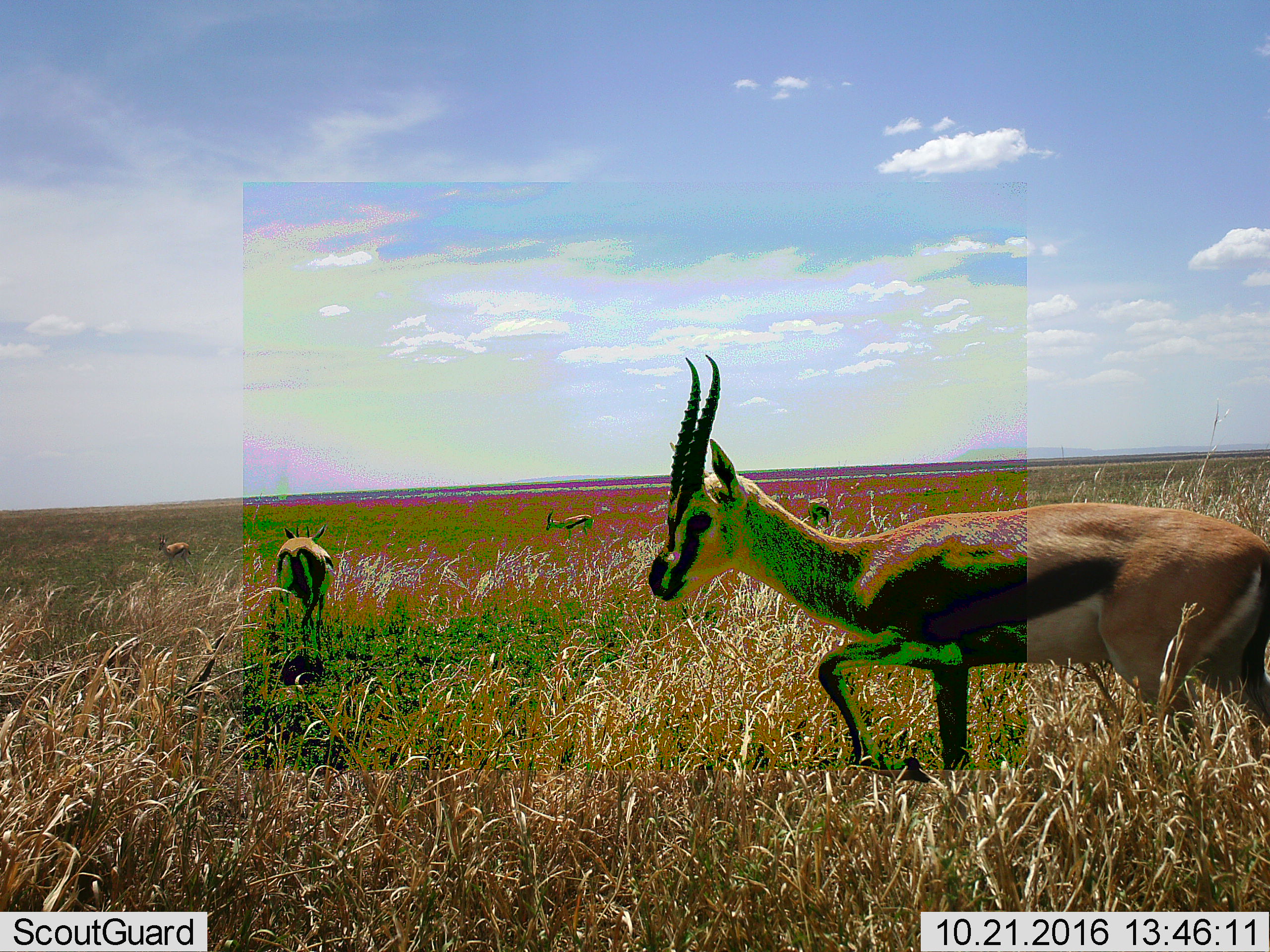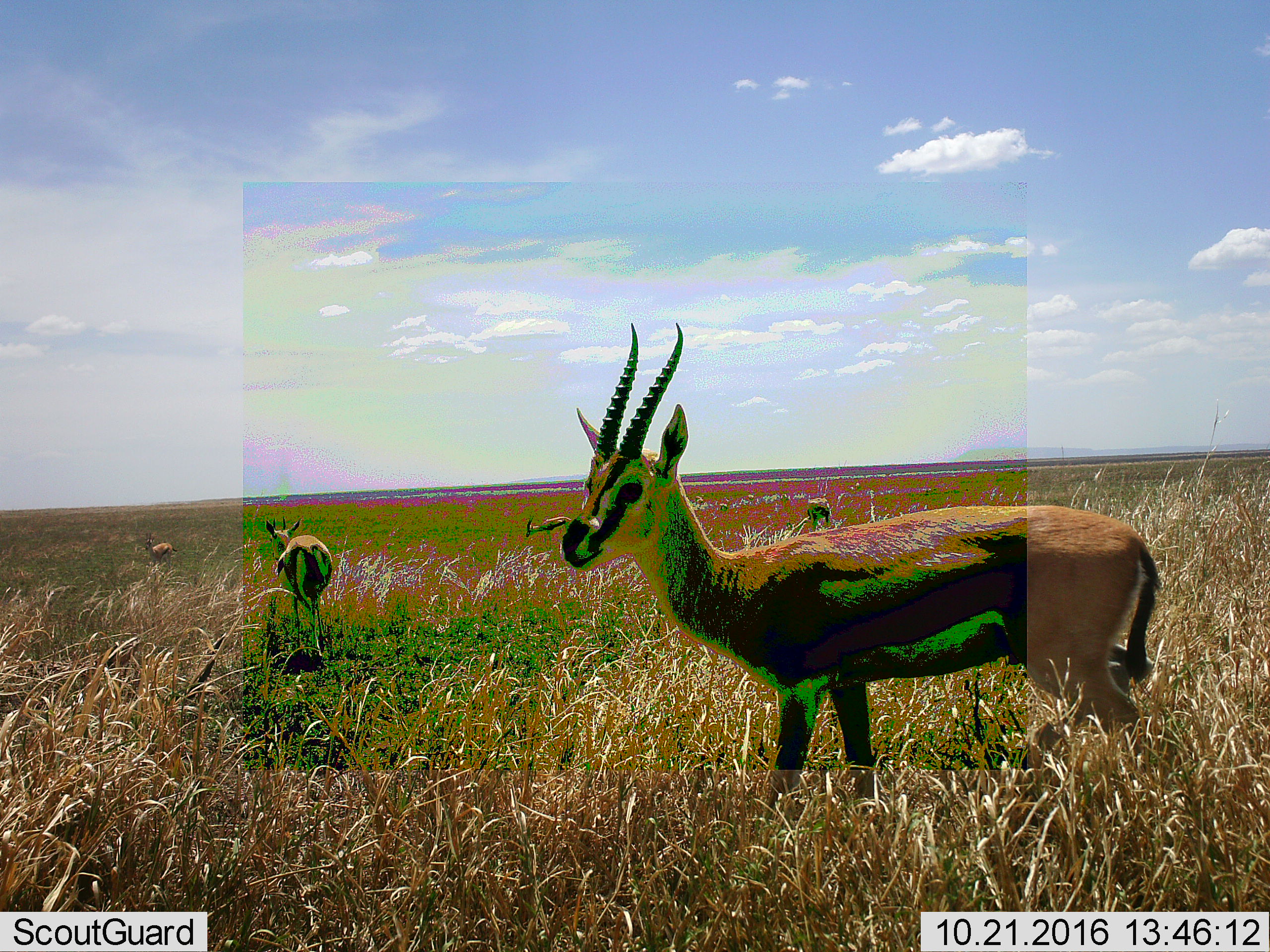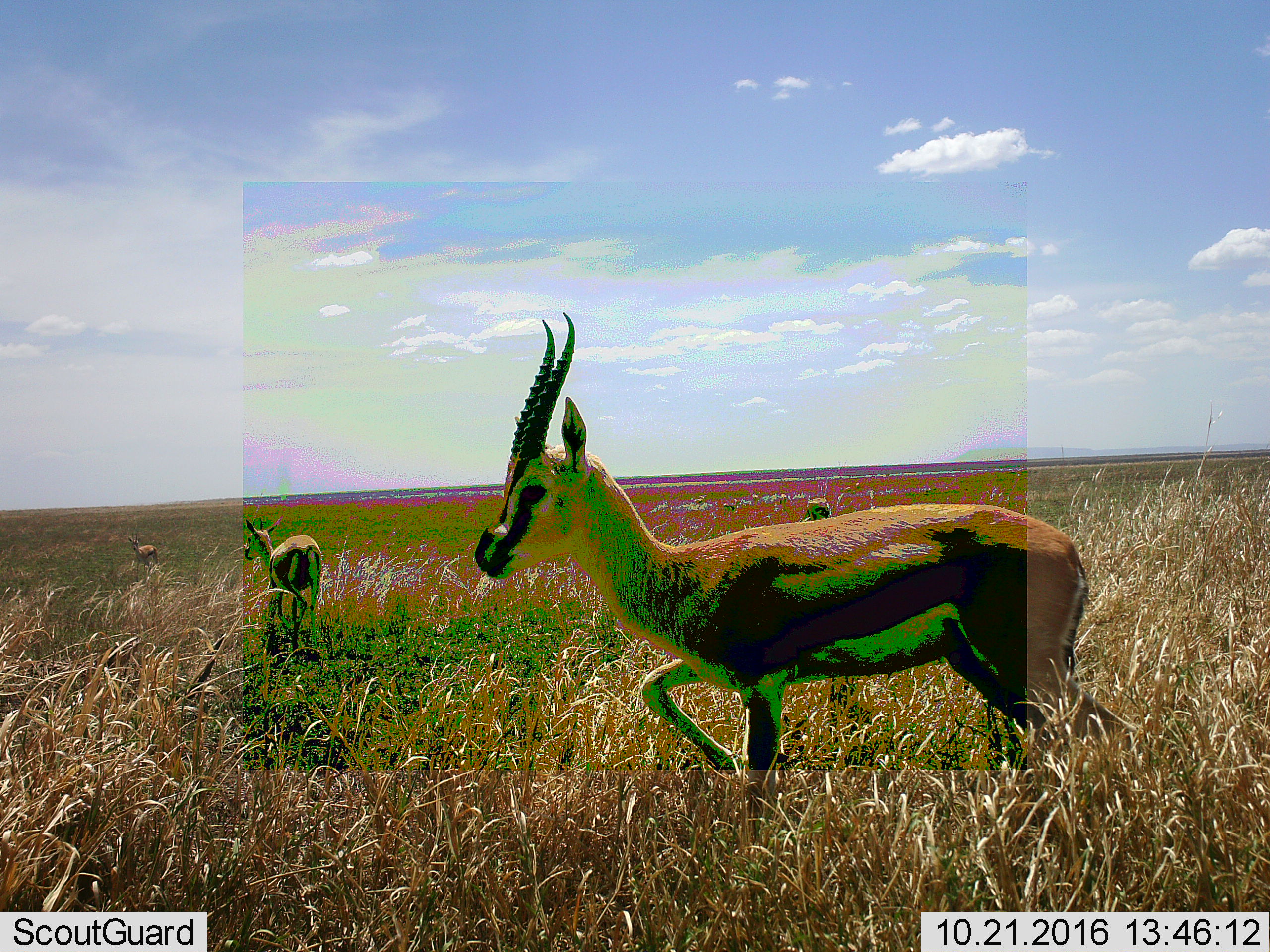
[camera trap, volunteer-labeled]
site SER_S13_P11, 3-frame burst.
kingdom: Animalia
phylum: Chordata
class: Mammalia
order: Artiodactyla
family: Bovidae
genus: Eudorcas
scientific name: Eudorcas thomsonii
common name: thomson's gazelle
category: gazellethomsons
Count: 5.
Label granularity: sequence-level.